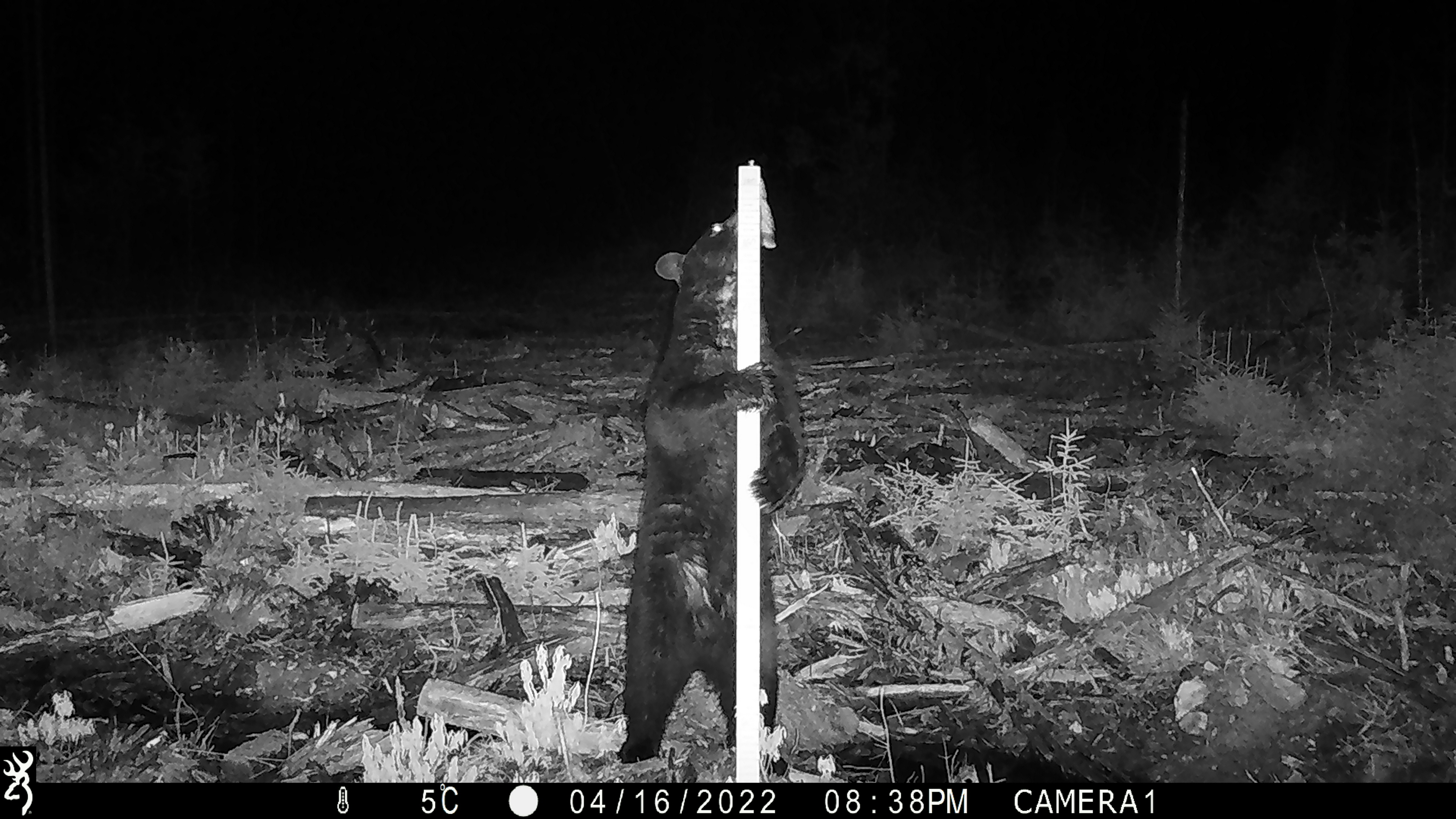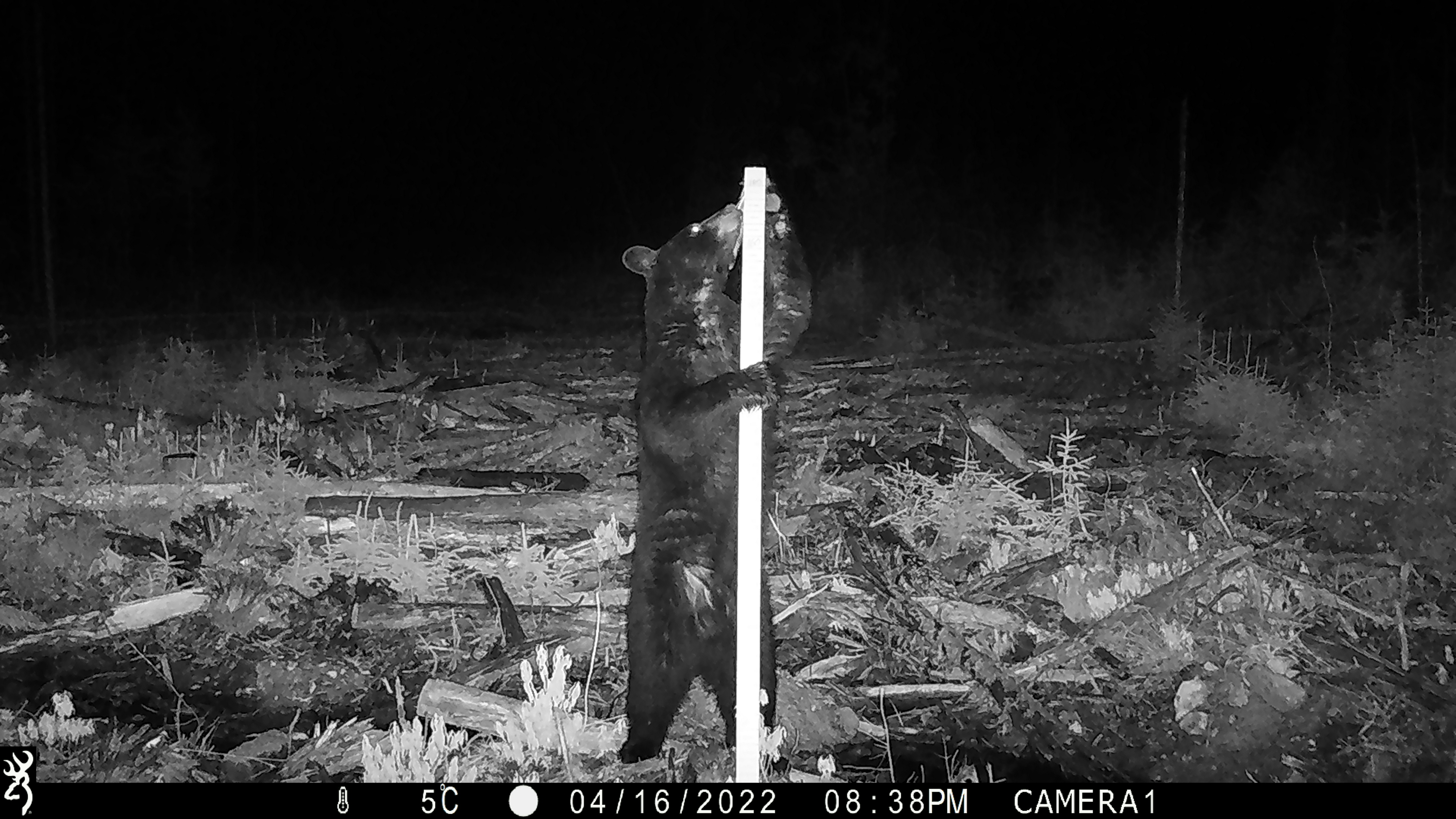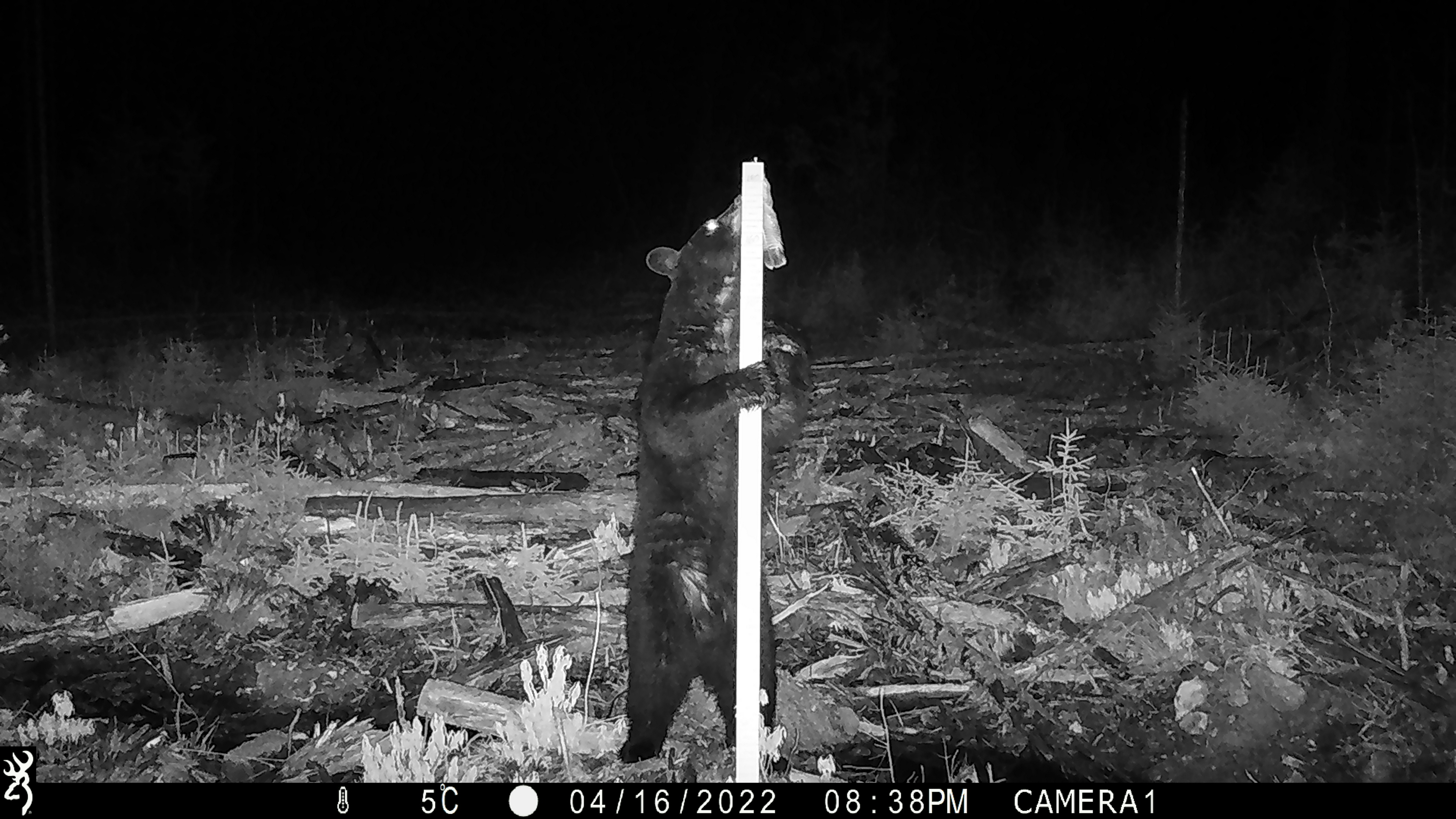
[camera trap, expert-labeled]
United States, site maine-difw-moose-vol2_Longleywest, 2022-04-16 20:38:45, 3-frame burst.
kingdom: Animalia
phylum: Chordata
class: Mammalia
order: Carnivora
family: Ursidae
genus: Ursus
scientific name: Ursus americanus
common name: black bear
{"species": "black bear (Ursus americanus)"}